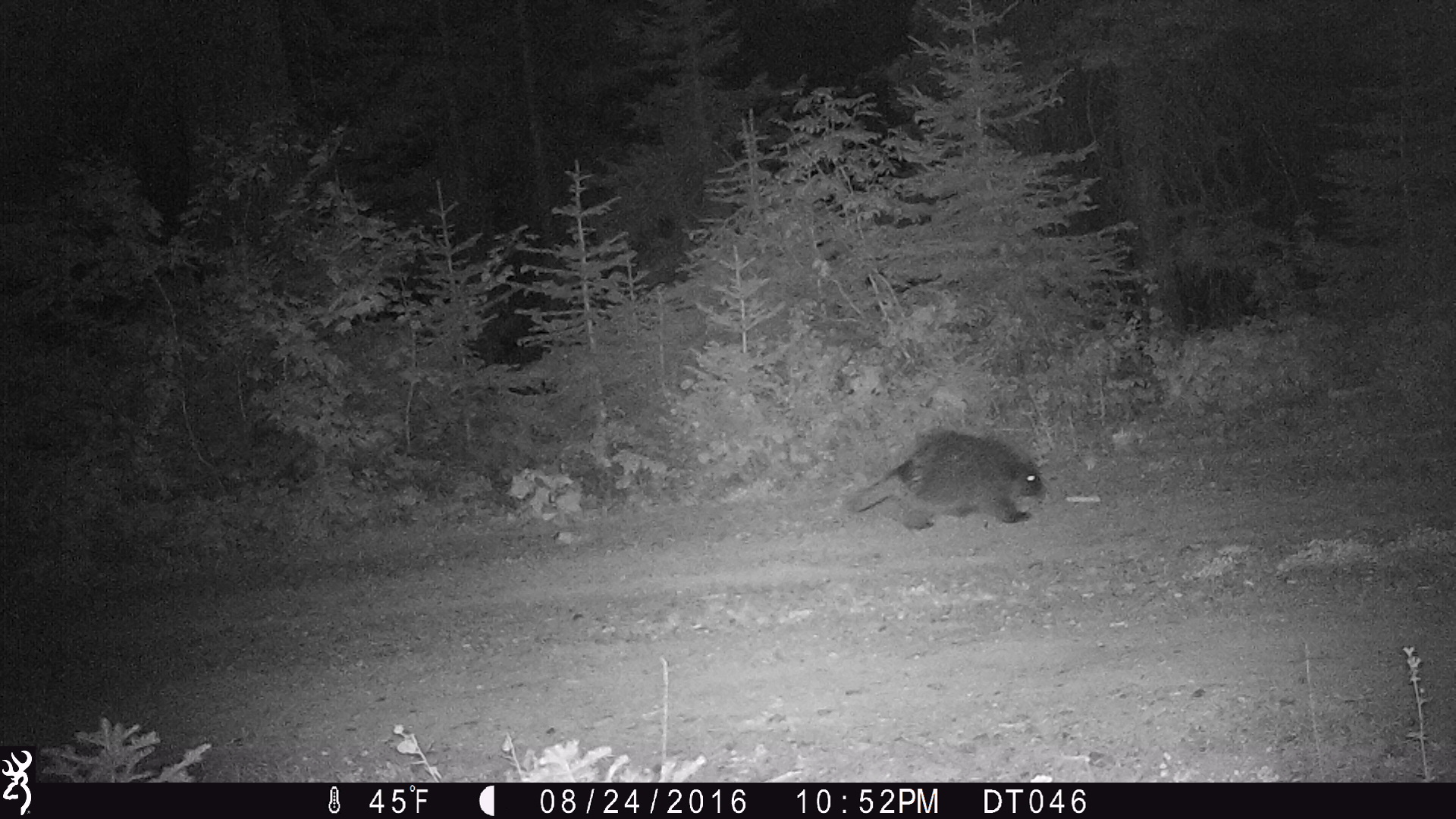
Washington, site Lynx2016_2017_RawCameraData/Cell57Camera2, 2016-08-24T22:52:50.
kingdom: Animalia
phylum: Chordata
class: Mammalia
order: Rodentia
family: Erethizontidae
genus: Erethizon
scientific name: Erethizon dorsatum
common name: north american porcupine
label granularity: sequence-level